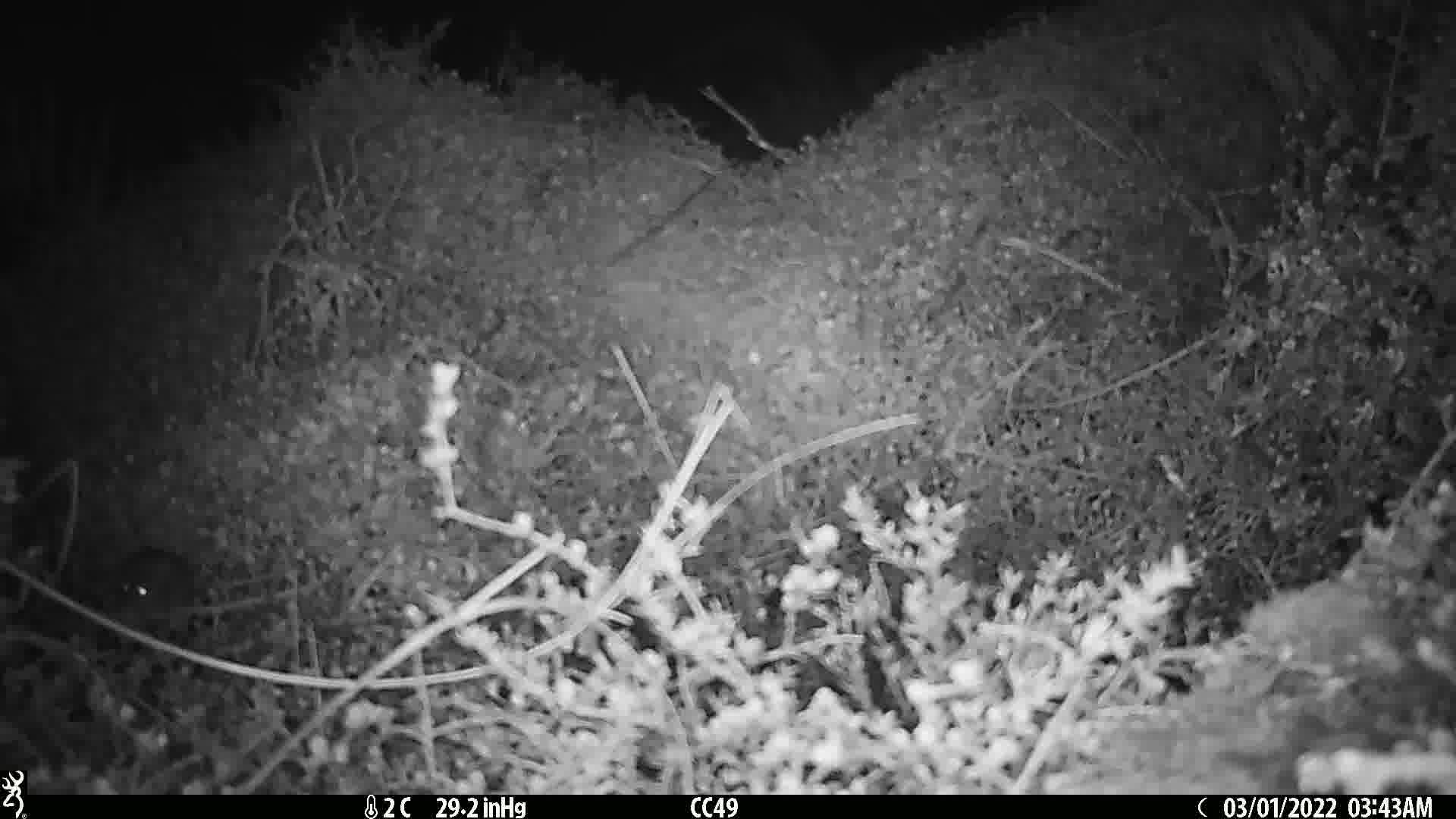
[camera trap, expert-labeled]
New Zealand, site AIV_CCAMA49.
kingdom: Animalia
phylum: Chordata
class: Mammalia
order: Rodentia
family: Muridae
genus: Mus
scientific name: Mus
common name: mouse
Mouse (Mus).